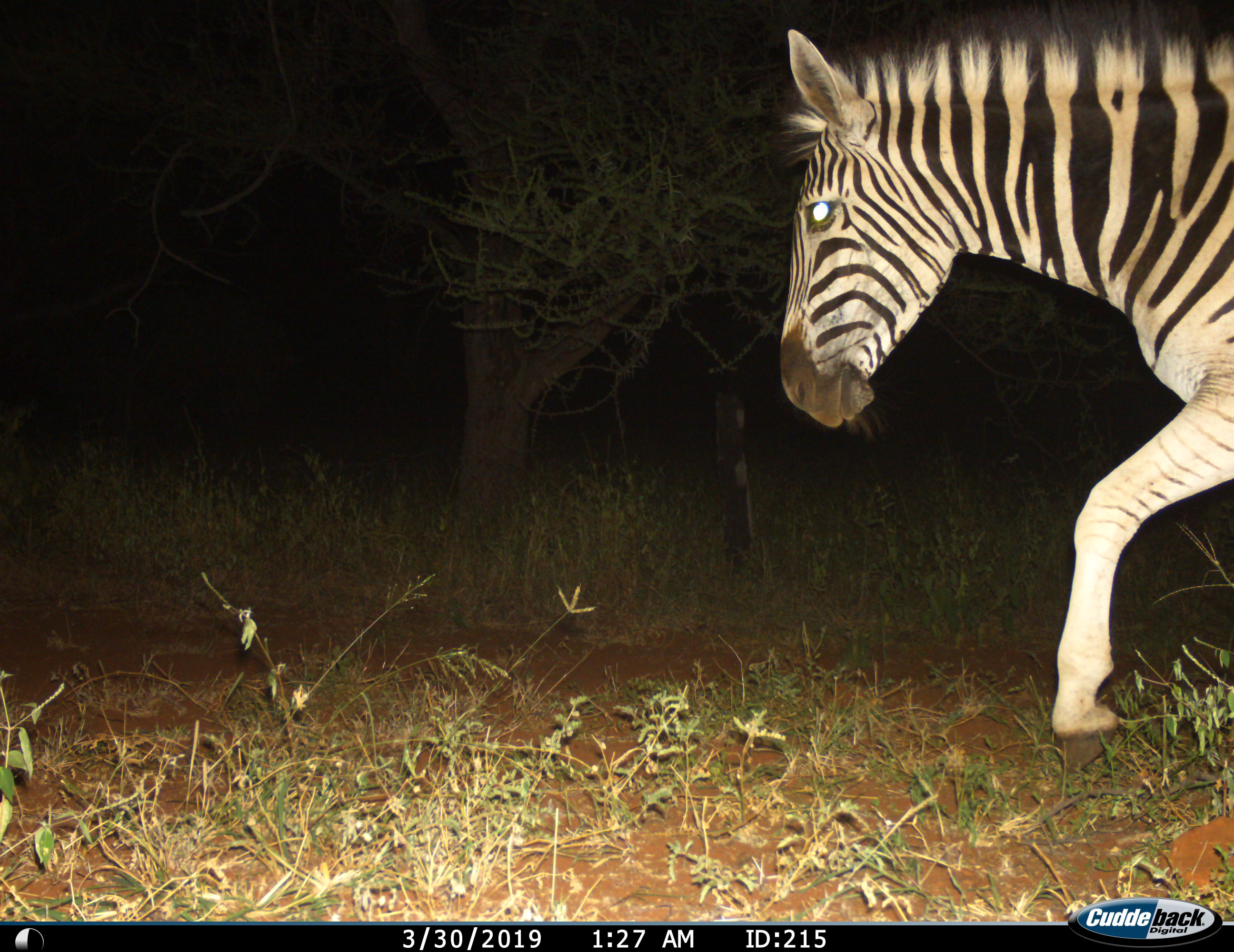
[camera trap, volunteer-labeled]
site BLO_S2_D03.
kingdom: Animalia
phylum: Chordata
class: Mammalia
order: Perissodactyla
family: Equidae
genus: Equus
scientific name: Equus quagga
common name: plains zebra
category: zebraplains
Zebraplains (plains zebra) (Equus quagga), count 1. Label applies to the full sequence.